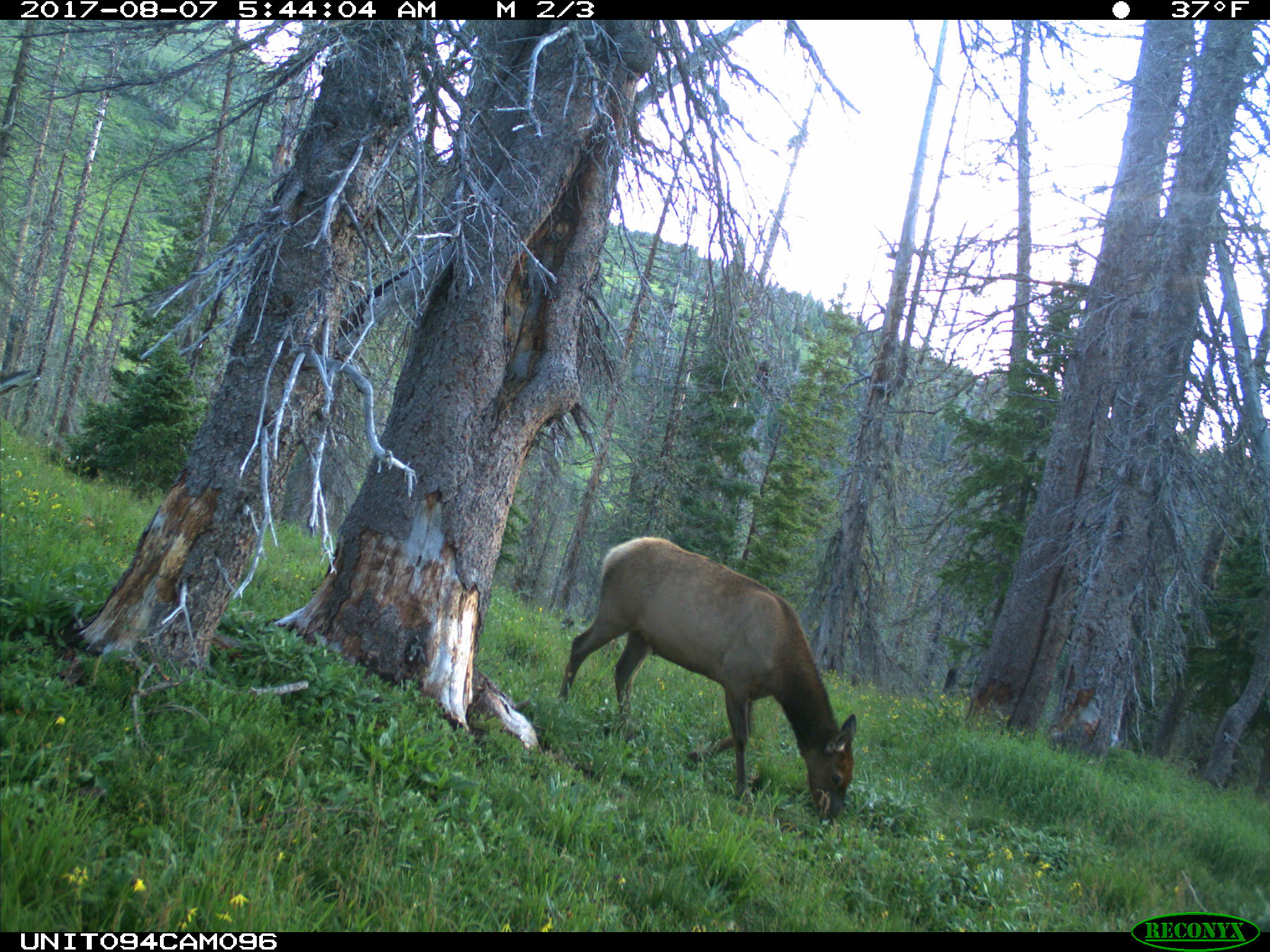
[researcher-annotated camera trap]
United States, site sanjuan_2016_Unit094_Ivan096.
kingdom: Animalia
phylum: Chordata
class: Mammalia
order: Artiodactyla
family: Cervidae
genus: Cervus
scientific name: Cervus elaphus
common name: red deer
Cervus elaphus (red deer).